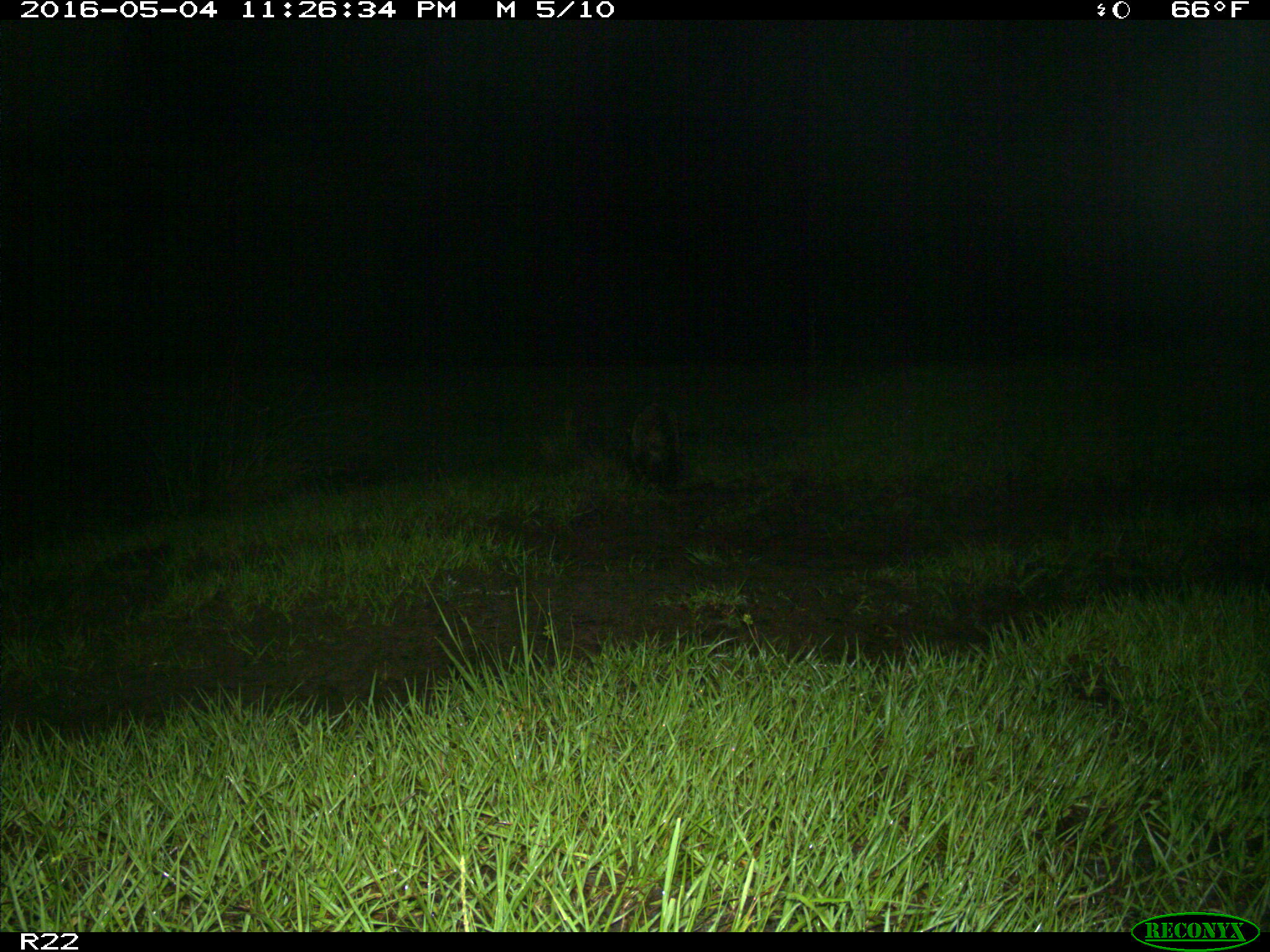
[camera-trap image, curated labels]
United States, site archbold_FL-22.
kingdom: Animalia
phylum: Chordata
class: Mammalia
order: Carnivora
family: Procyonidae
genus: Procyon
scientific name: Procyon lotor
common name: common raccoon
Procyon lotor (common raccoon).